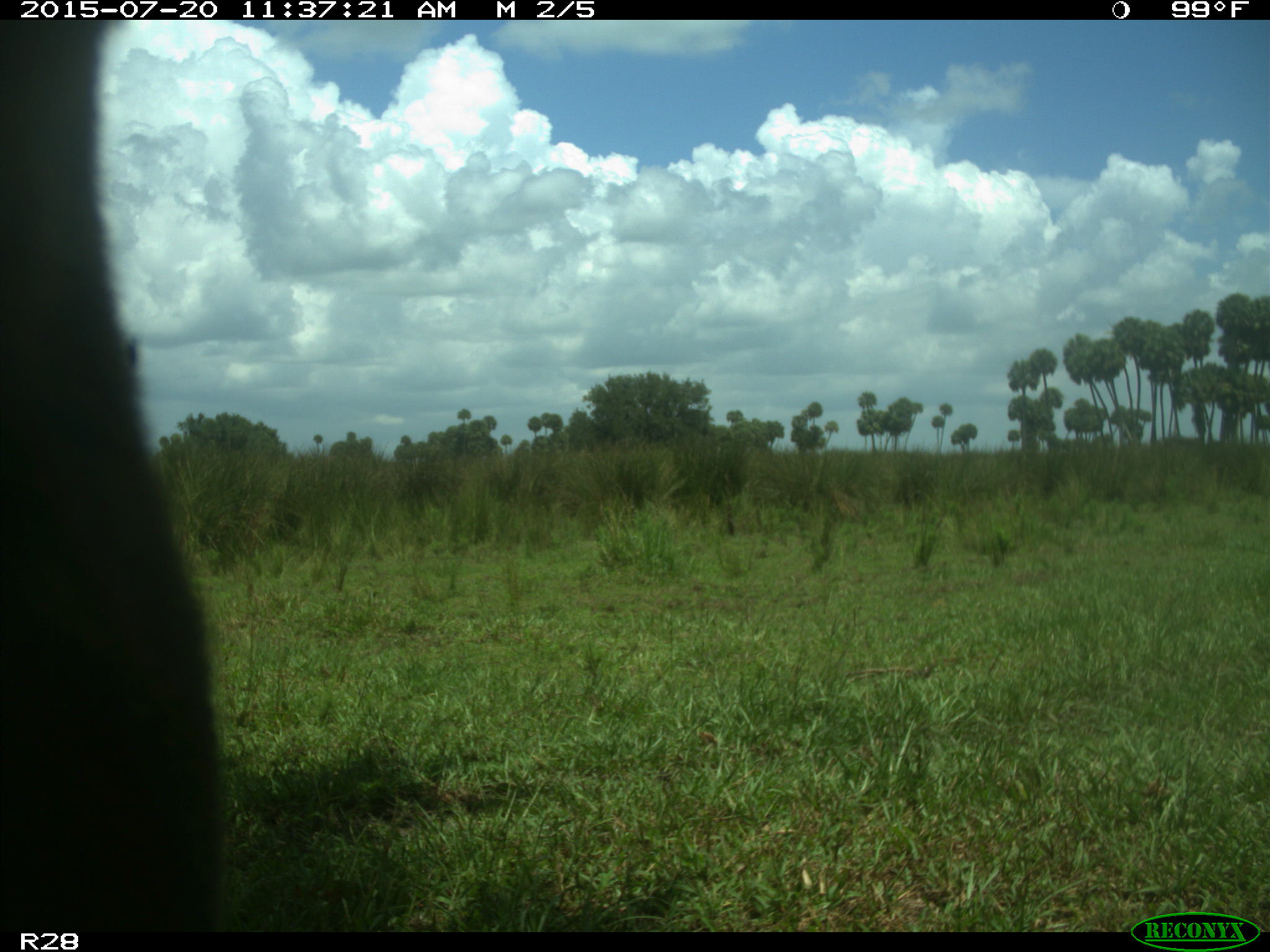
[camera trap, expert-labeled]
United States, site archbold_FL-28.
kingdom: Animalia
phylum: Chordata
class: Mammalia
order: Artiodactyla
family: Bovidae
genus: Bos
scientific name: Bos taurus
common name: domestic cow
Bos taurus (domestic cow).